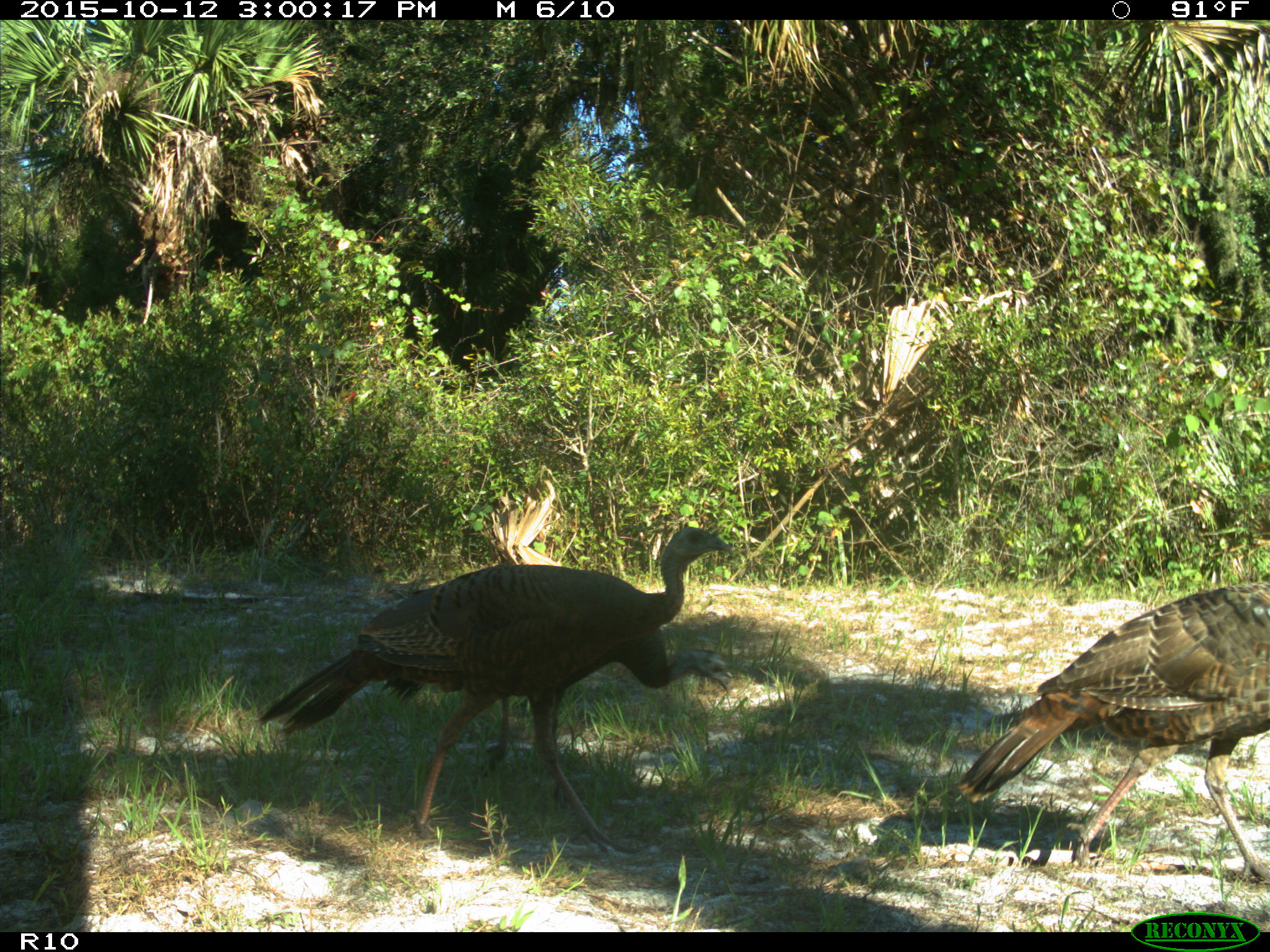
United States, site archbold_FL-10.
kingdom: Animalia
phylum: Chordata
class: Aves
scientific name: Aves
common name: birds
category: unidentified bird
Unidentified bird (birds) (Aves).